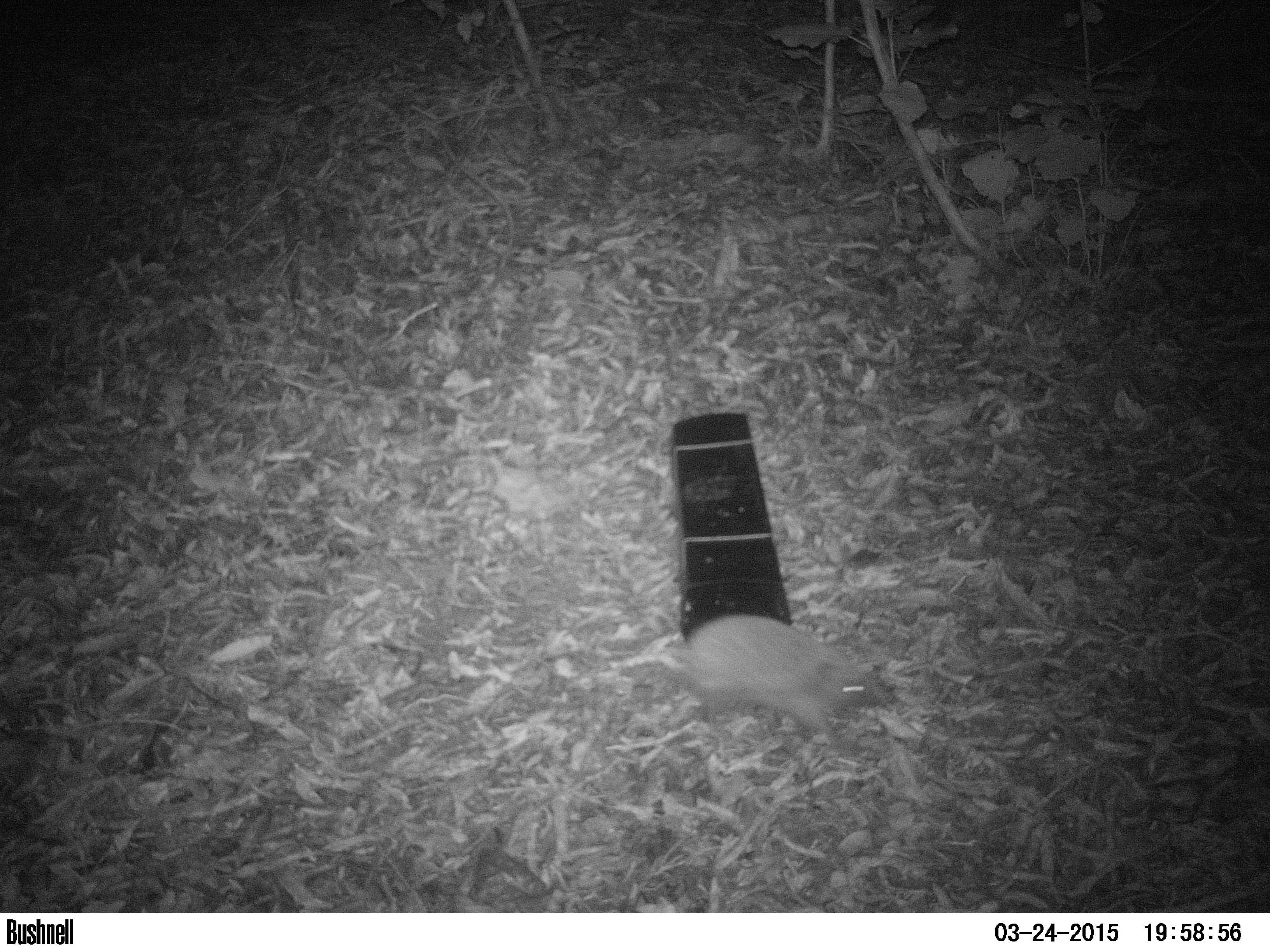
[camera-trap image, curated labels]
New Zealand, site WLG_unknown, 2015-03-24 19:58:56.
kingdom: Animalia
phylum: Chordata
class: Mammalia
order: Eulipotyphla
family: Erinaceidae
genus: Erinaceus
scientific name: Erinaceus europaeus europaeus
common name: european hedgehog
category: hedgehog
Hedgehog (european hedgehog) (Erinaceus europaeus europaeus).